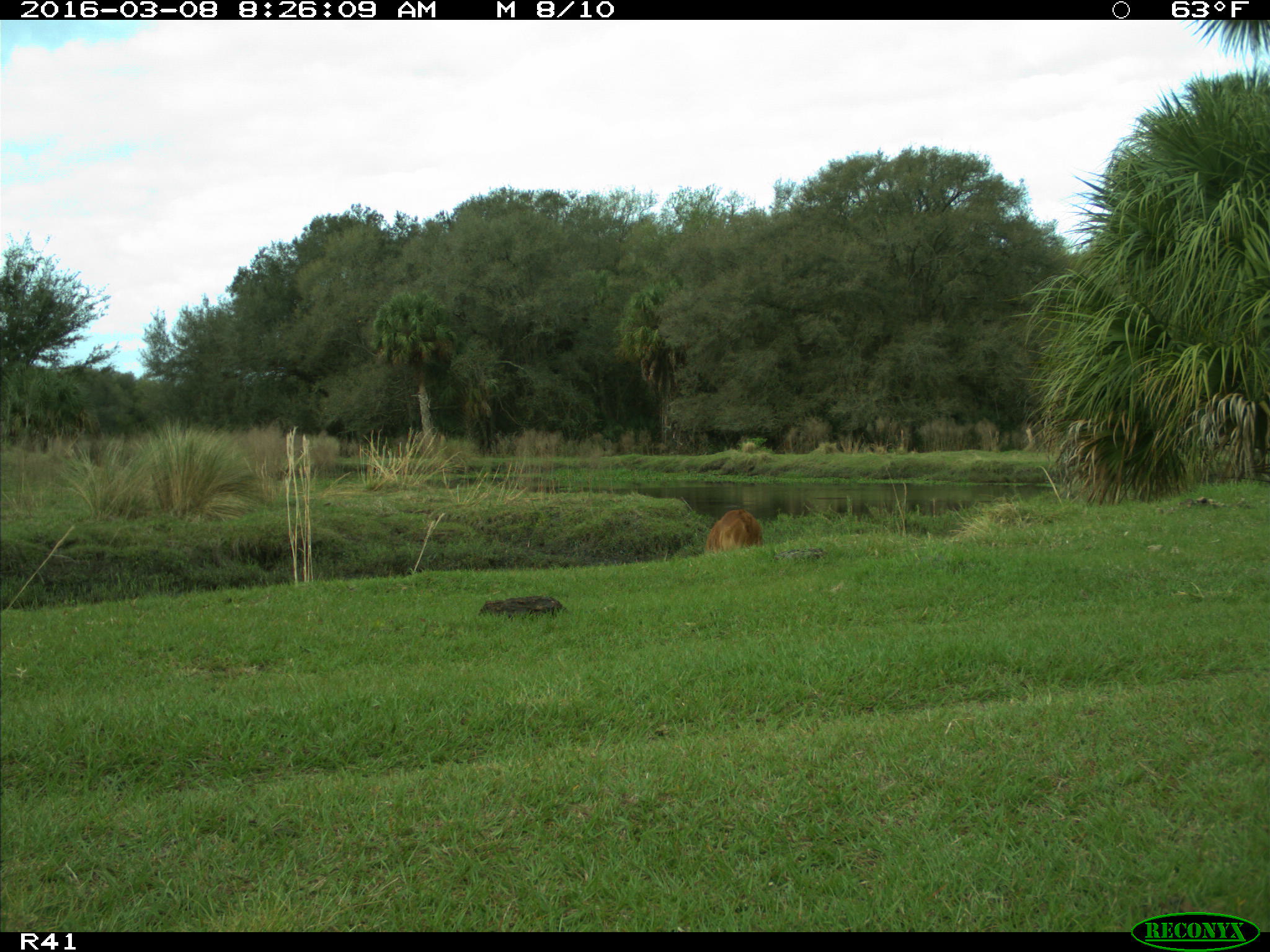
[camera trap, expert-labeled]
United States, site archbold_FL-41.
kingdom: Animalia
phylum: Chordata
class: Mammalia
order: Artiodactyla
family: Bovidae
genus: Bos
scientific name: Bos taurus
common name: domestic cow